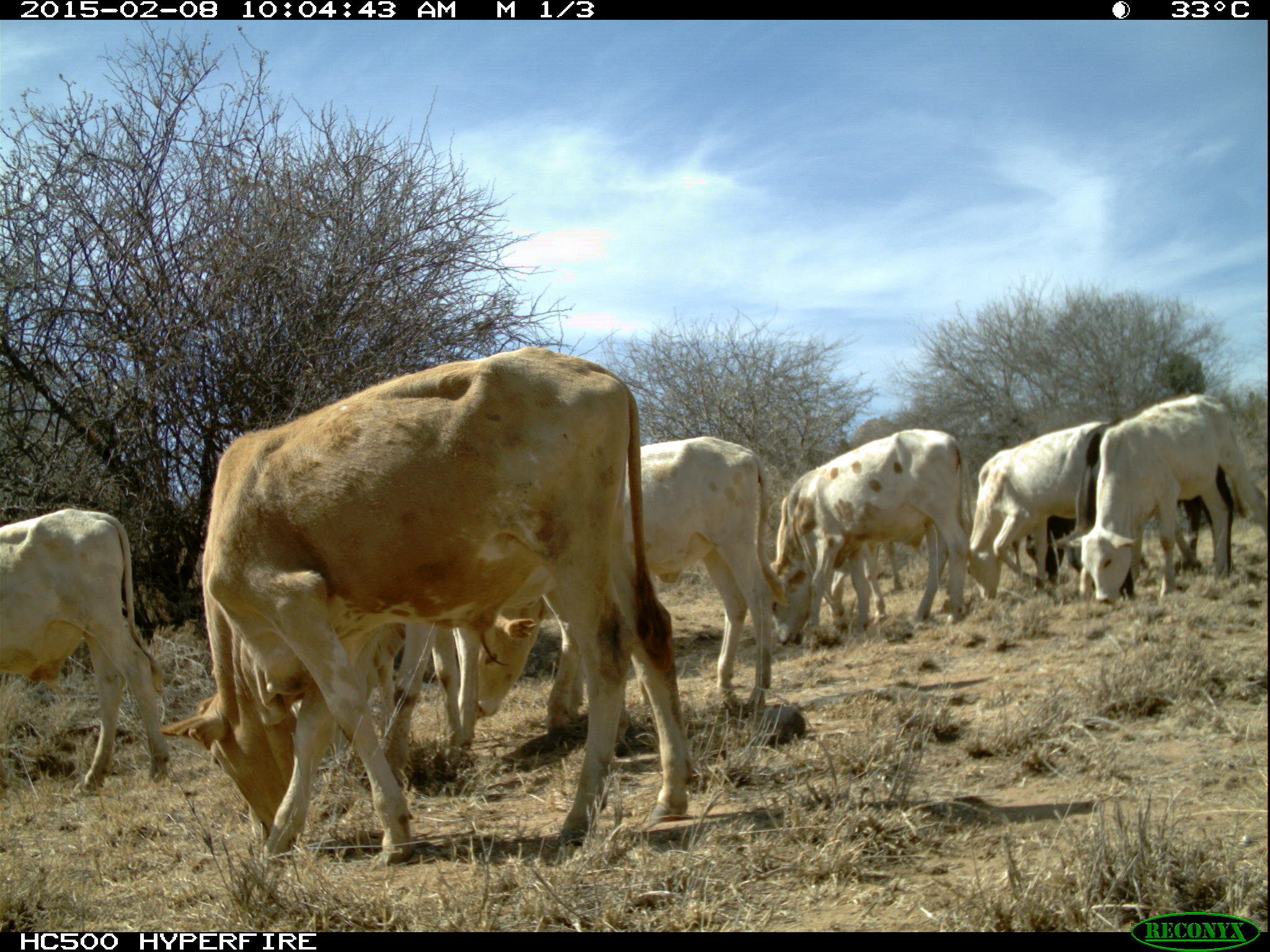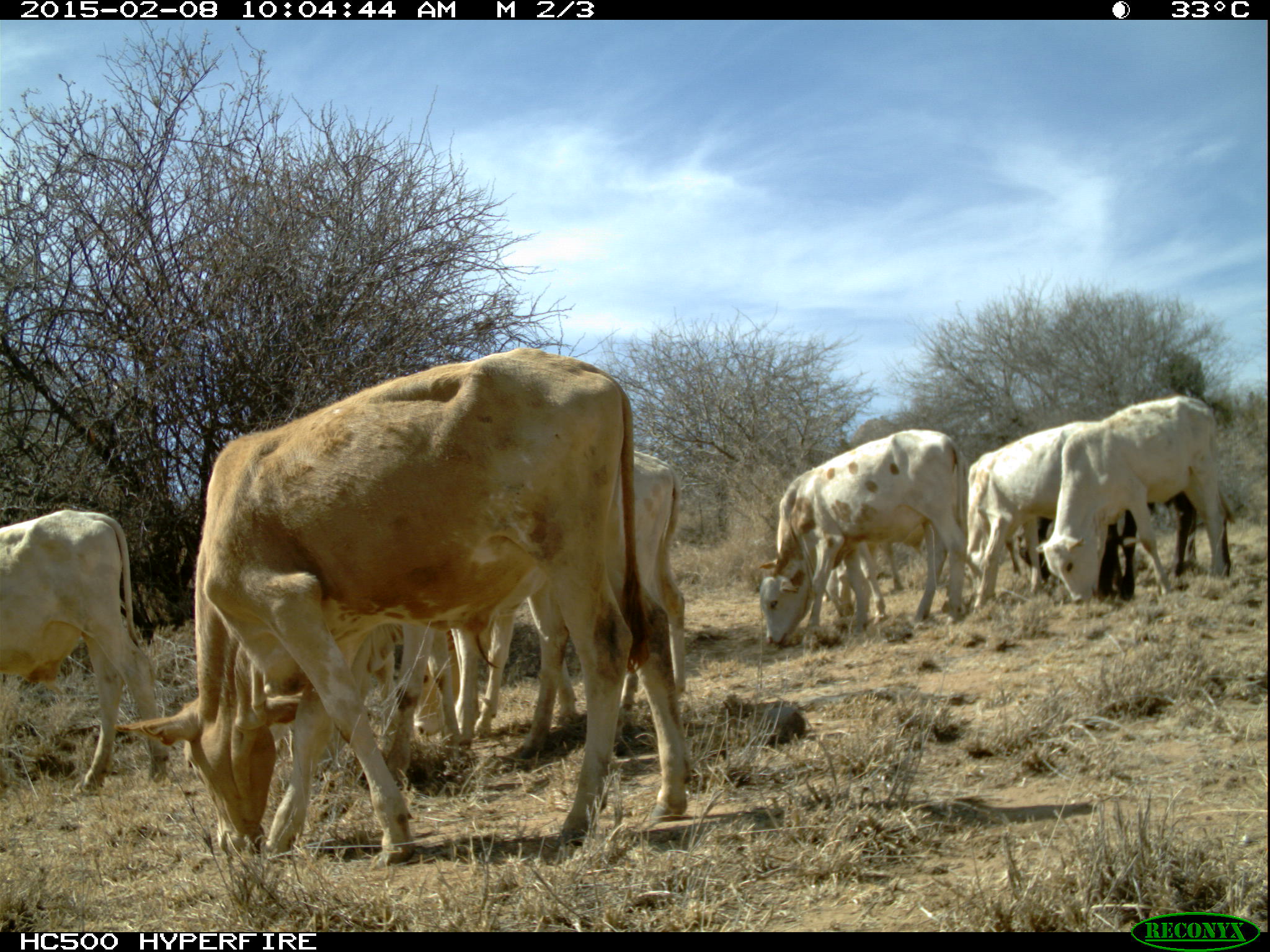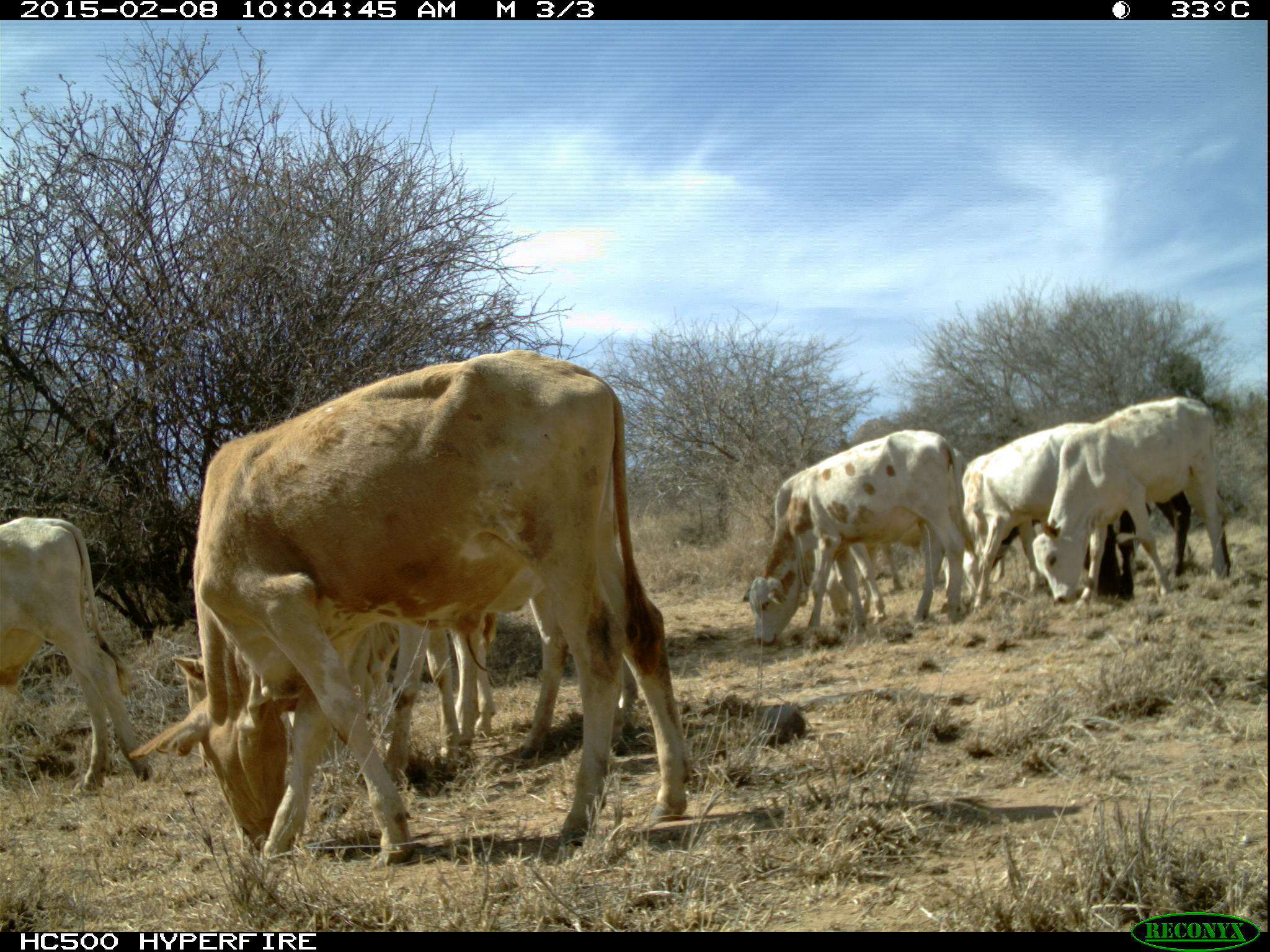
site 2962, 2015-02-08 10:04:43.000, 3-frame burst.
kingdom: Animalia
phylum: Chordata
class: Mammalia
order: Artiodactyla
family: Bovidae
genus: Bos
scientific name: Bos taurus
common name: domestic cattle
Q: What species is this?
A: Bos taurus (domestic cattle).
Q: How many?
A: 26.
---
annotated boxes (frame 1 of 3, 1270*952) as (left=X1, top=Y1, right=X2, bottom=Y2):
bos taurus: (left=160, top=348, right=690, bottom=859); (left=474, top=435, right=775, bottom=710); (left=2, top=507, right=170, bottom=797); (left=765, top=427, right=970, bottom=646); (left=1067, top=392, right=1266, bottom=599); (left=1052, top=421, right=1246, bottom=597); (left=961, top=433, right=1088, bottom=599); (left=384, top=616, right=474, bottom=756); (left=832, top=537, right=932, bottom=626); (left=1024, top=498, right=1081, bottom=586)